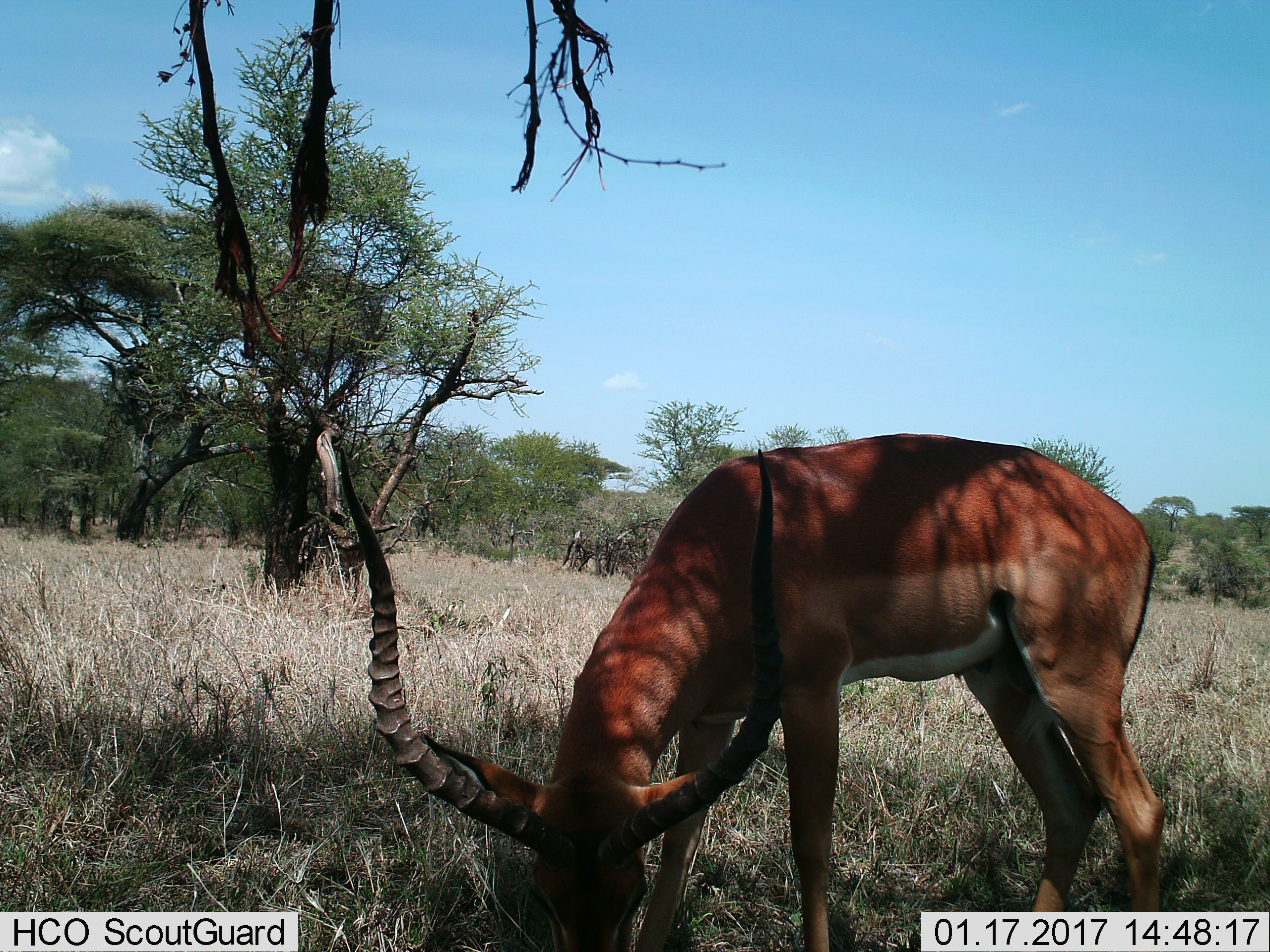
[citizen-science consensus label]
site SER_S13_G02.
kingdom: Animalia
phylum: Chordata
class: Mammalia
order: Artiodactyla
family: Bovidae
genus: Aepyceros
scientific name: Aepyceros melampus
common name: impala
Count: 1.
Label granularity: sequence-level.